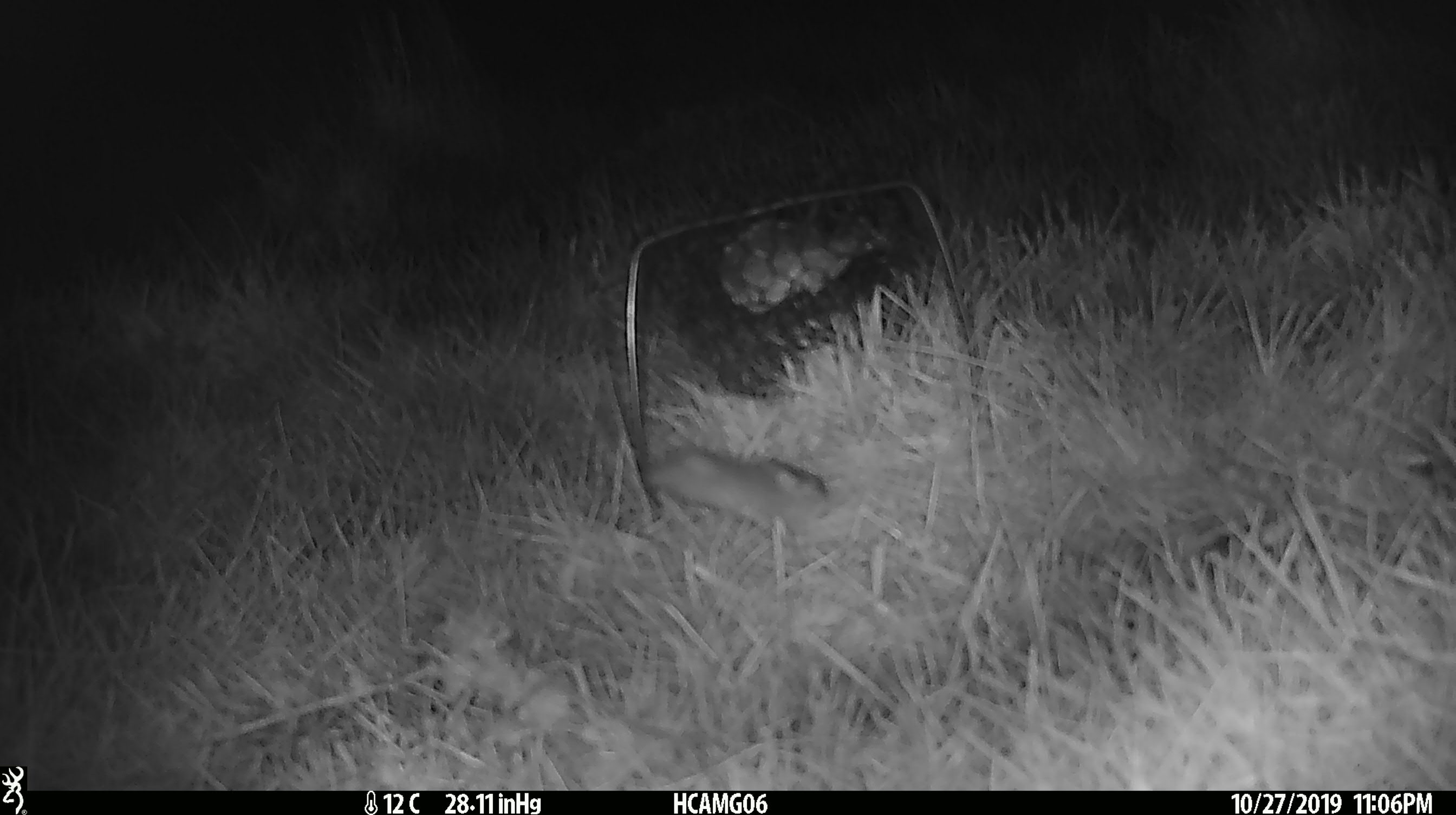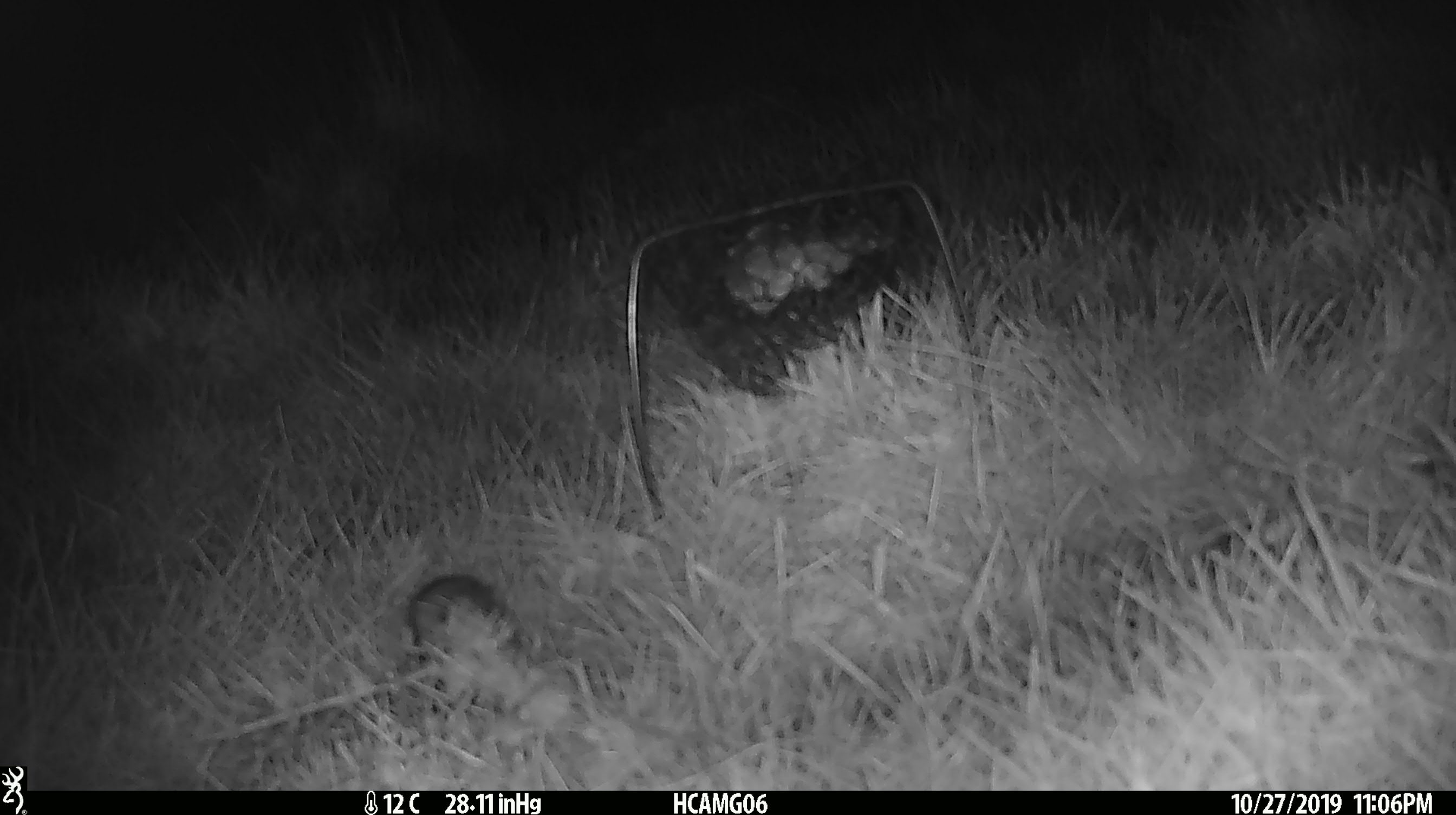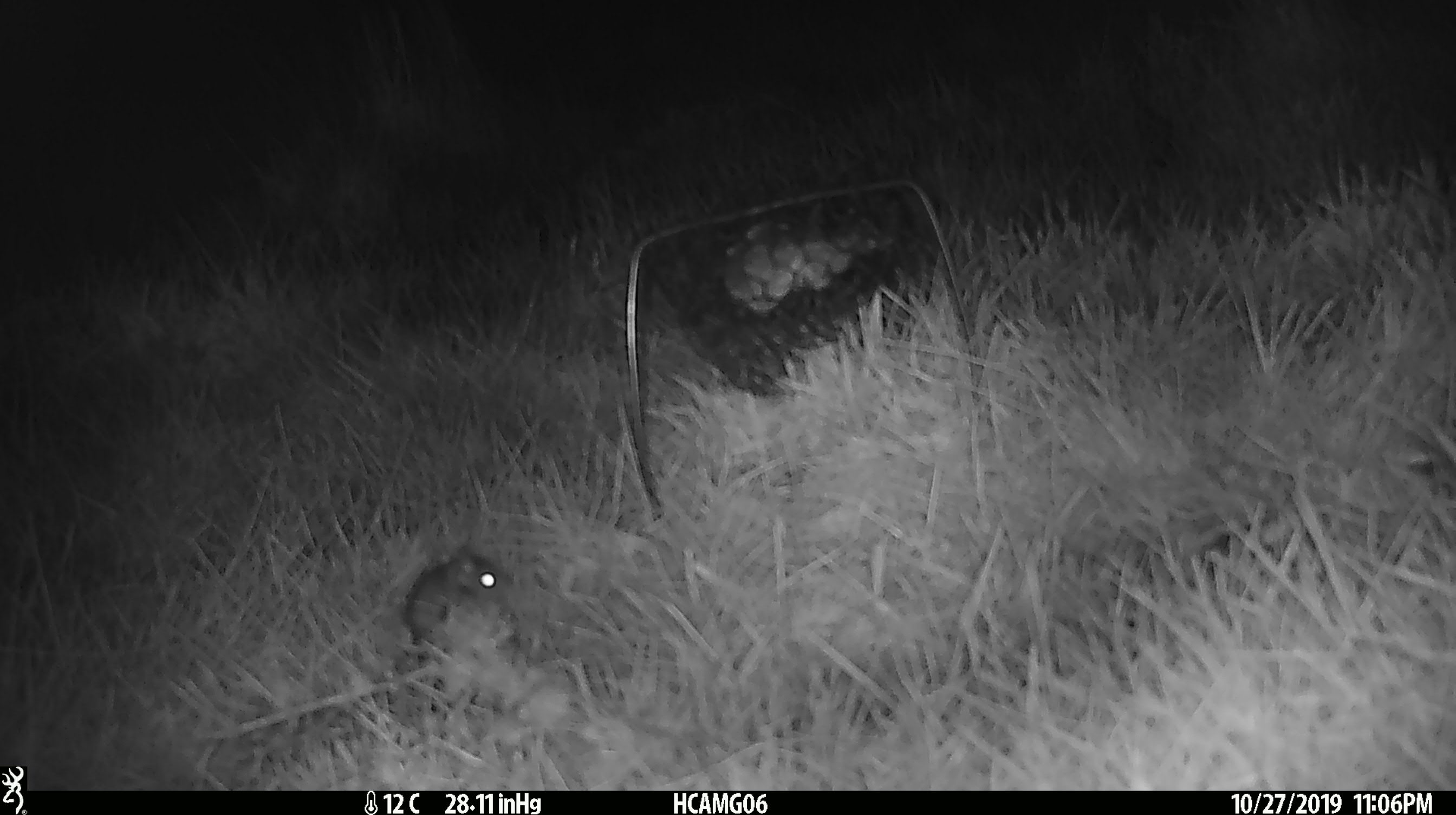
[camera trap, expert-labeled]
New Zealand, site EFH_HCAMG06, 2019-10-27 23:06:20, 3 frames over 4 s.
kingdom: Animalia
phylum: Chordata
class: Mammalia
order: Rodentia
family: Muridae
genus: Mus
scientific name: Mus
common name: mouse